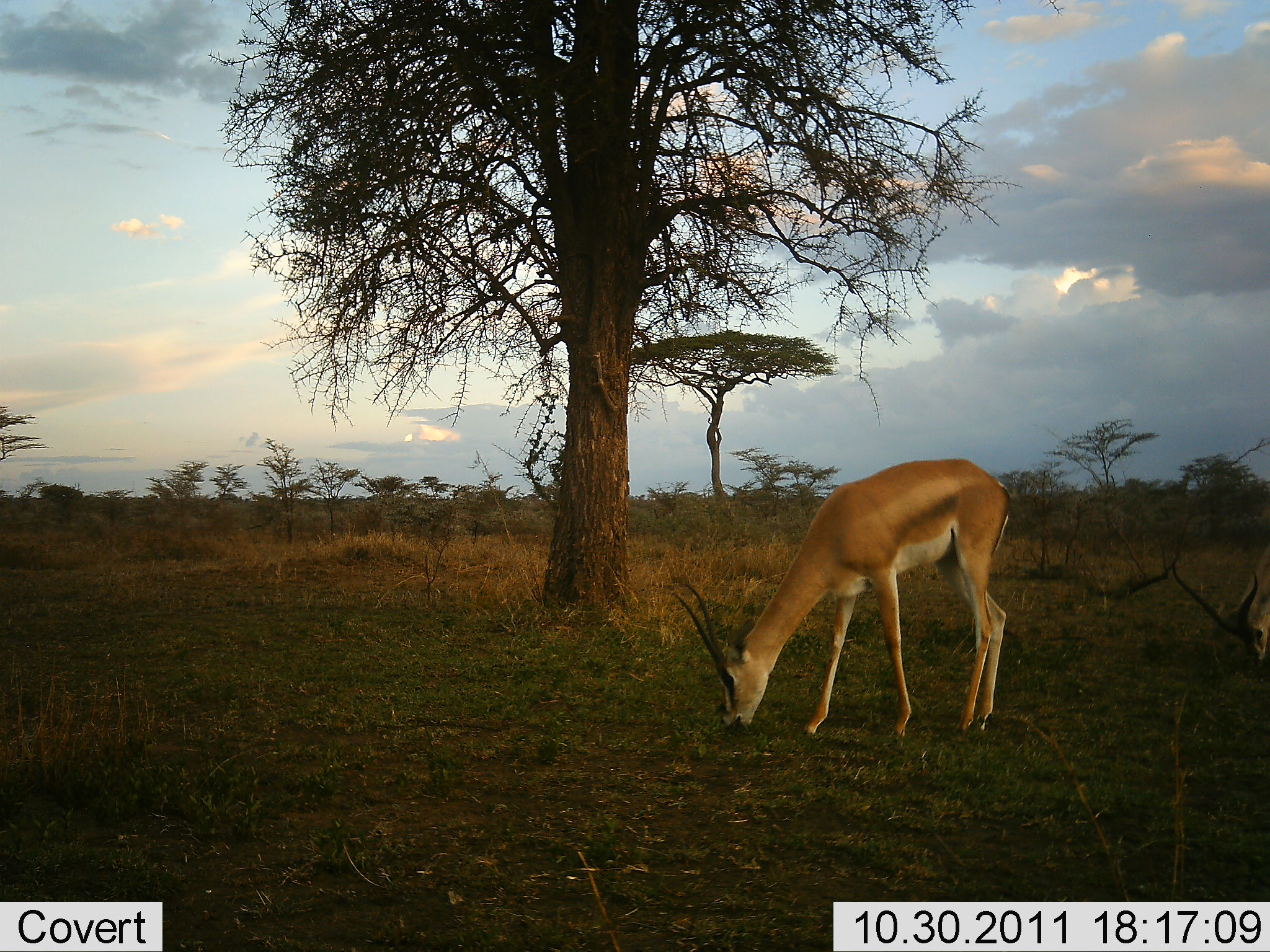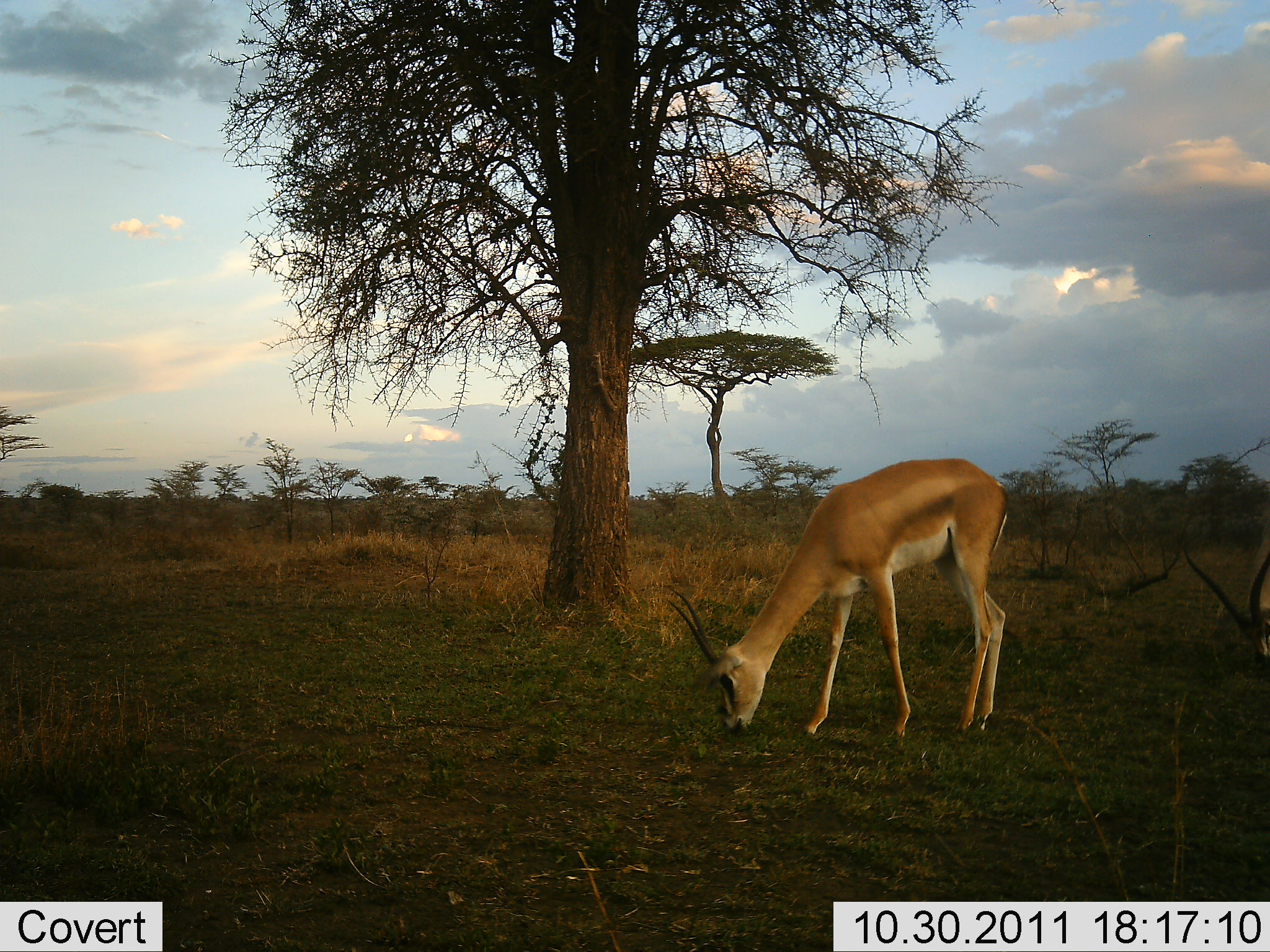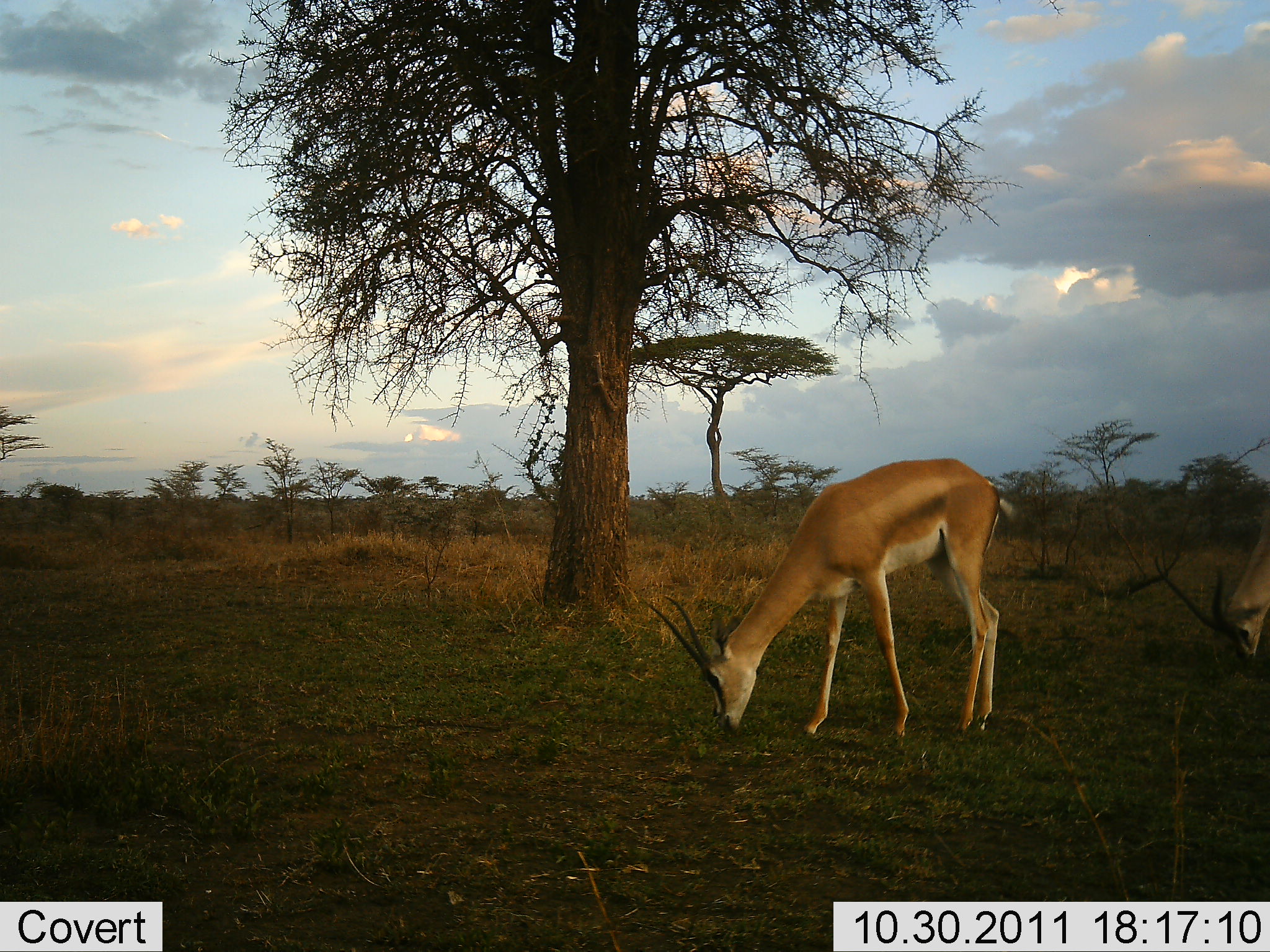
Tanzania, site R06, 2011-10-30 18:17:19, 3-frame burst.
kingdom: Animalia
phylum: Chordata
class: Mammalia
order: Artiodactyla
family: Bovidae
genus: Nanger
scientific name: Nanger granti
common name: grant's gazelle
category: gazellegrants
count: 2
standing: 10%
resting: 0%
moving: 0%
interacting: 0%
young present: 0%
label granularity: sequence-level